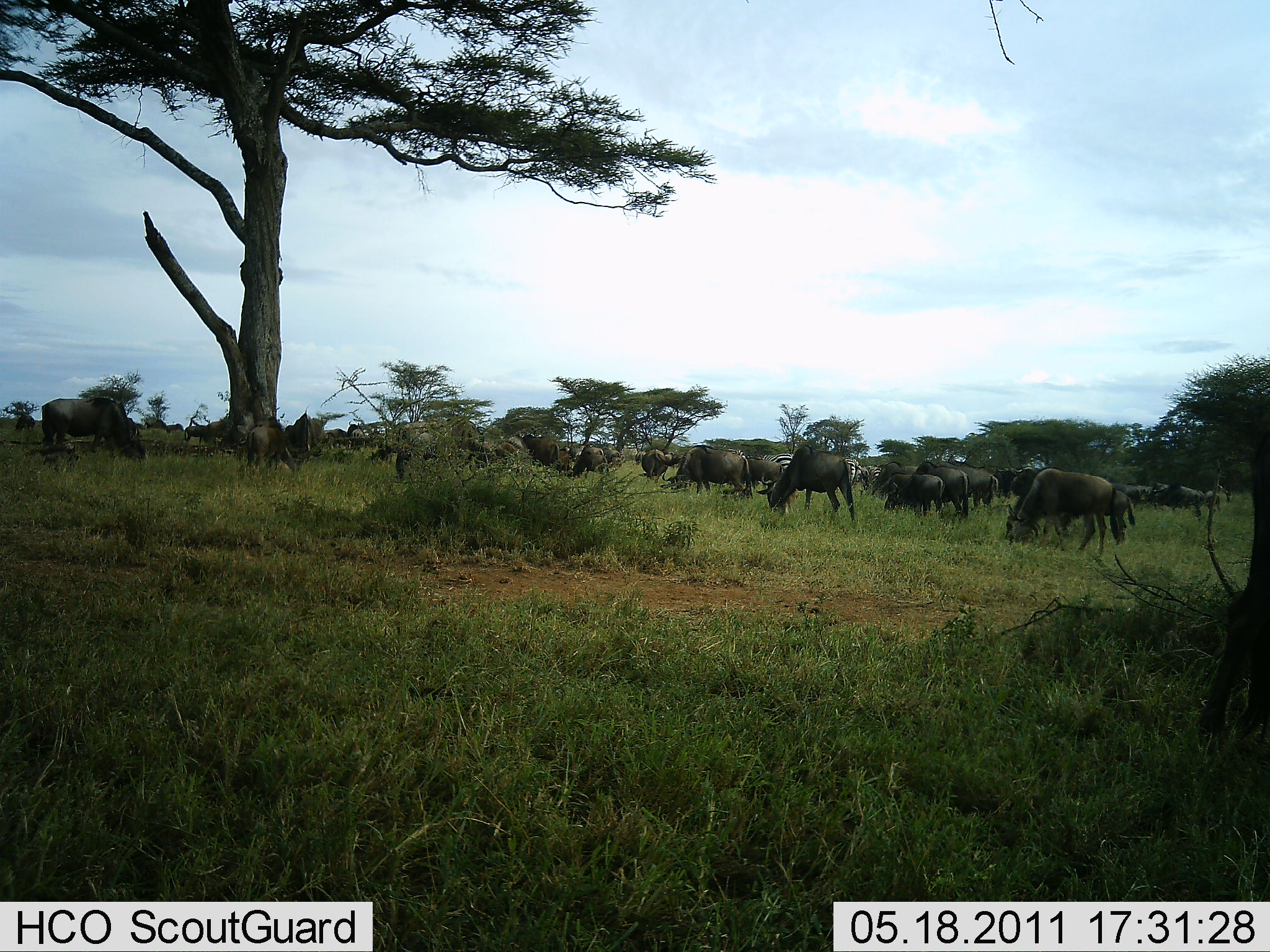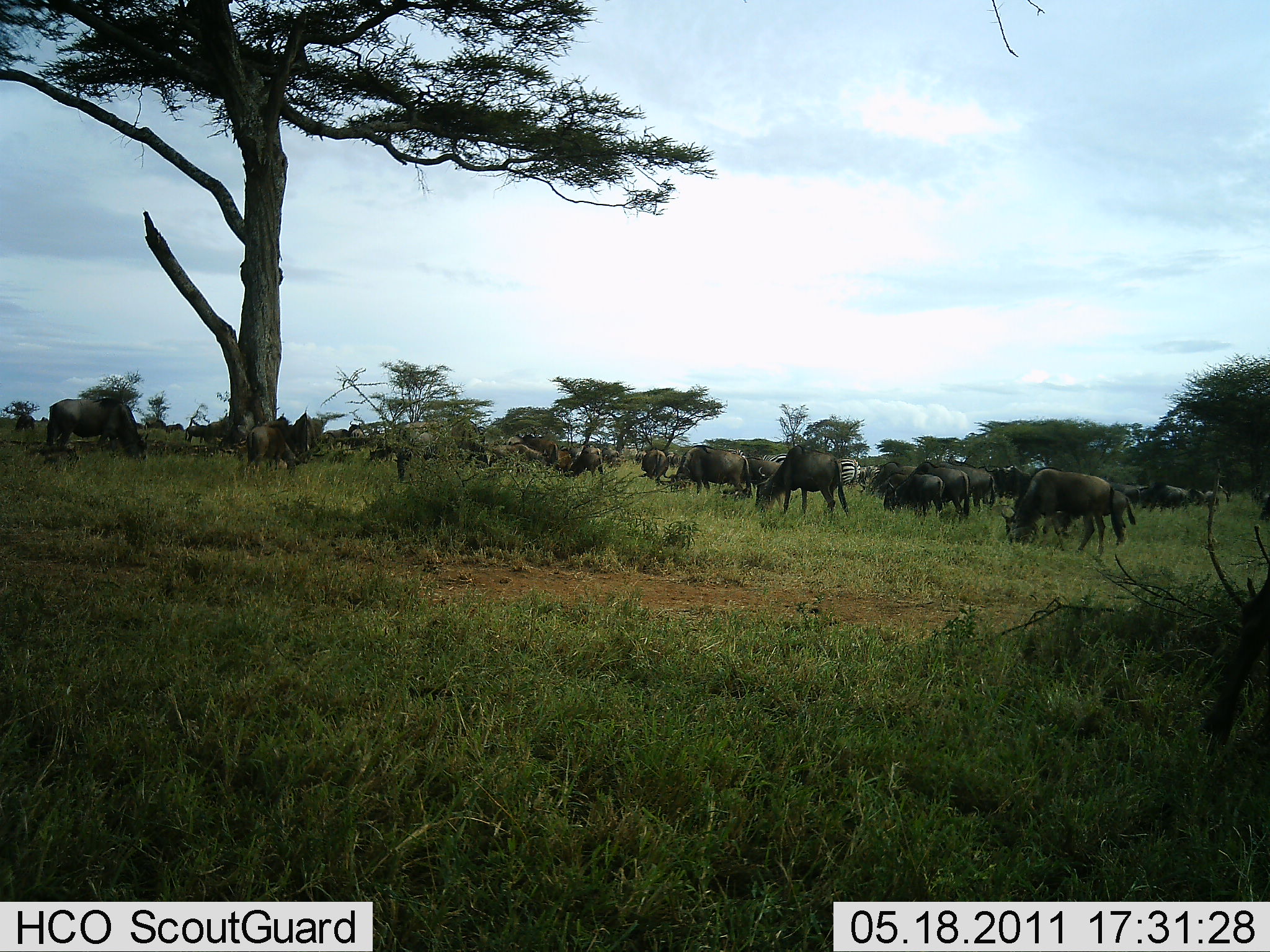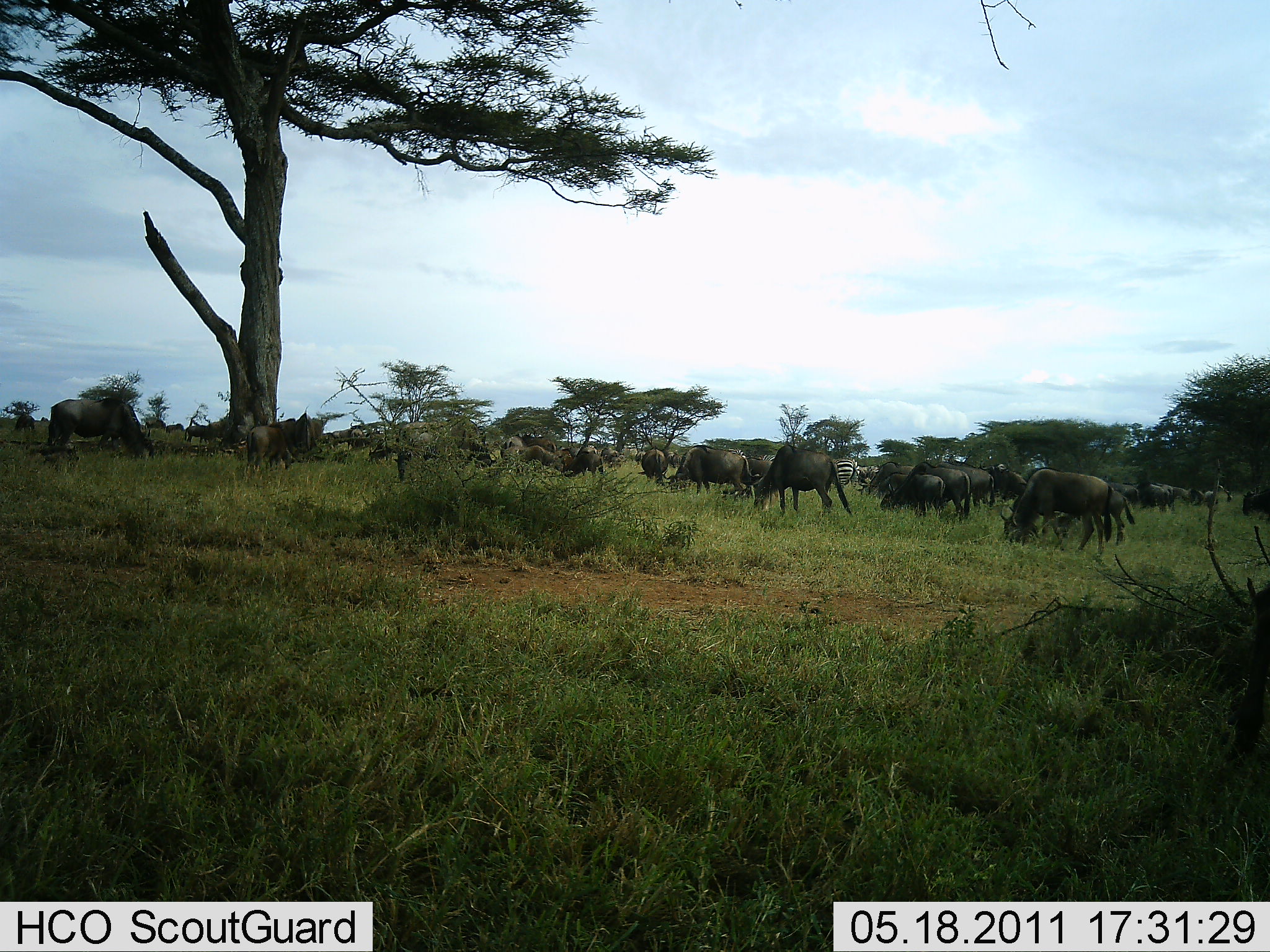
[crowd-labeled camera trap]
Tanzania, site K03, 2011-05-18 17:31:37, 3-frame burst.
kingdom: Animalia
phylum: Chordata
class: Mammalia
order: Artiodactyla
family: Bovidae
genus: Connochaetes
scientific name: Connochaetes taurinus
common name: blue wildebeest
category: wildebeest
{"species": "wildebeest (blue wildebeest) (Connochaetes taurinus)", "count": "11-50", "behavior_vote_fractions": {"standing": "38%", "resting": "10%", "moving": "10%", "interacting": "5%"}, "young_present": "0%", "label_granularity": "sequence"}